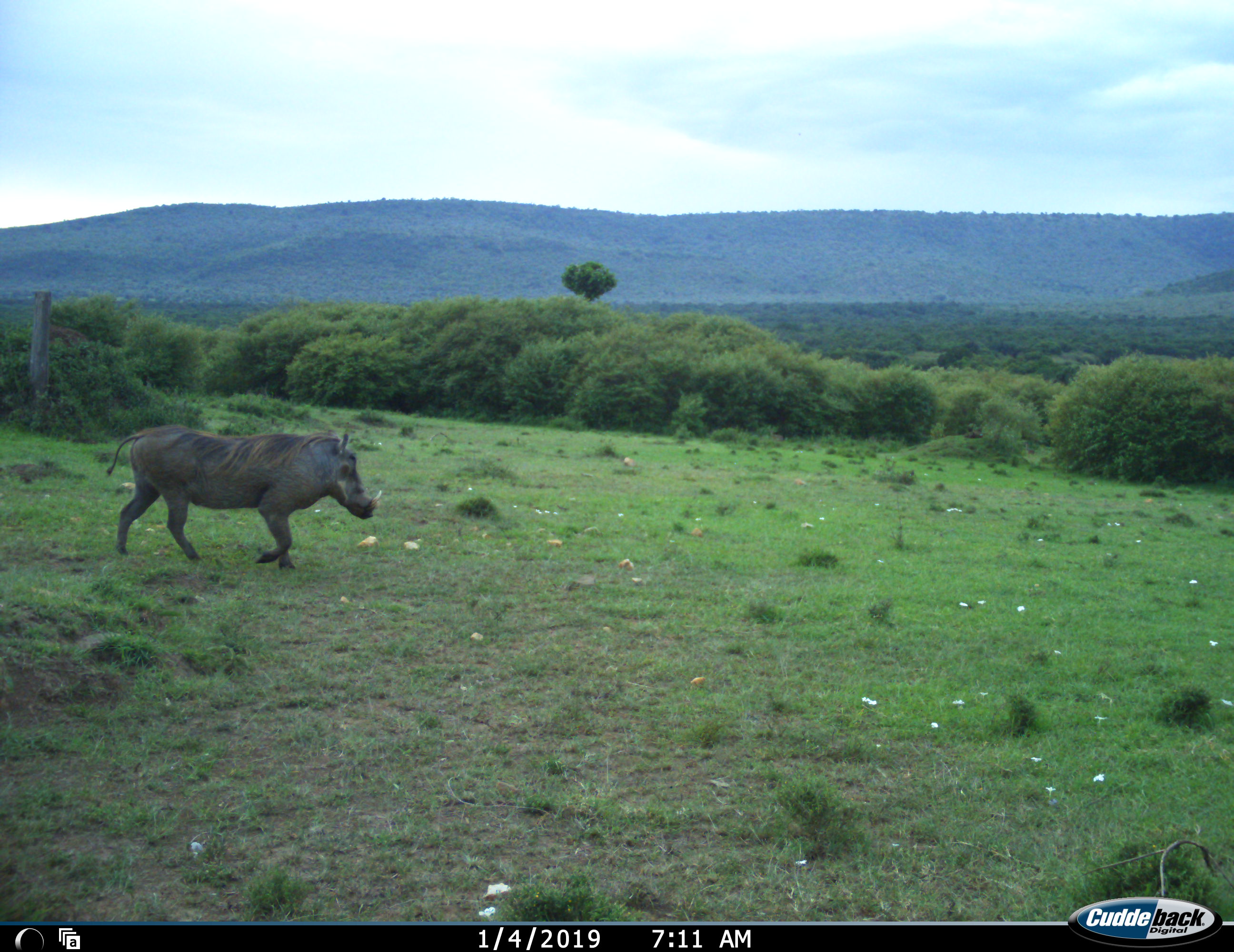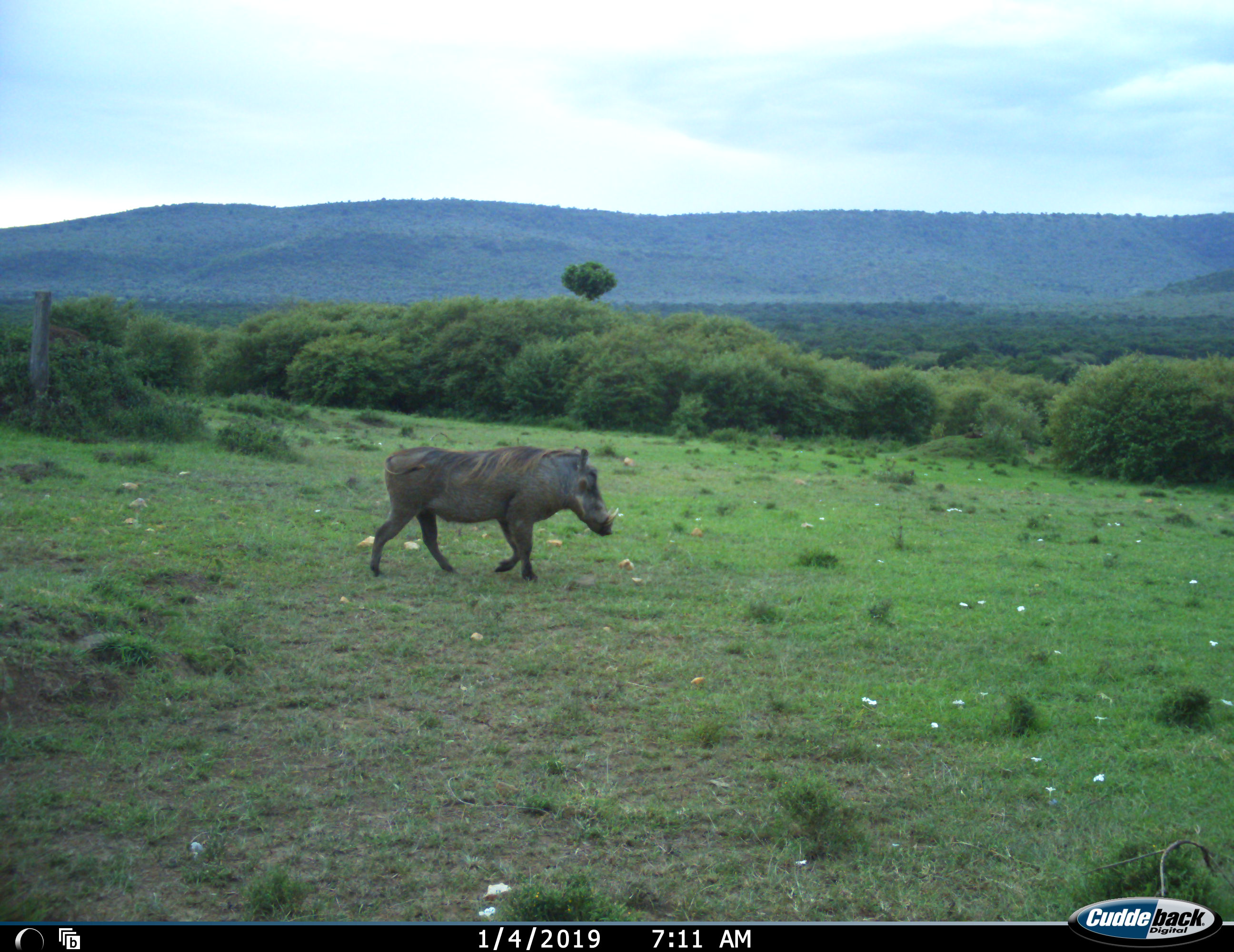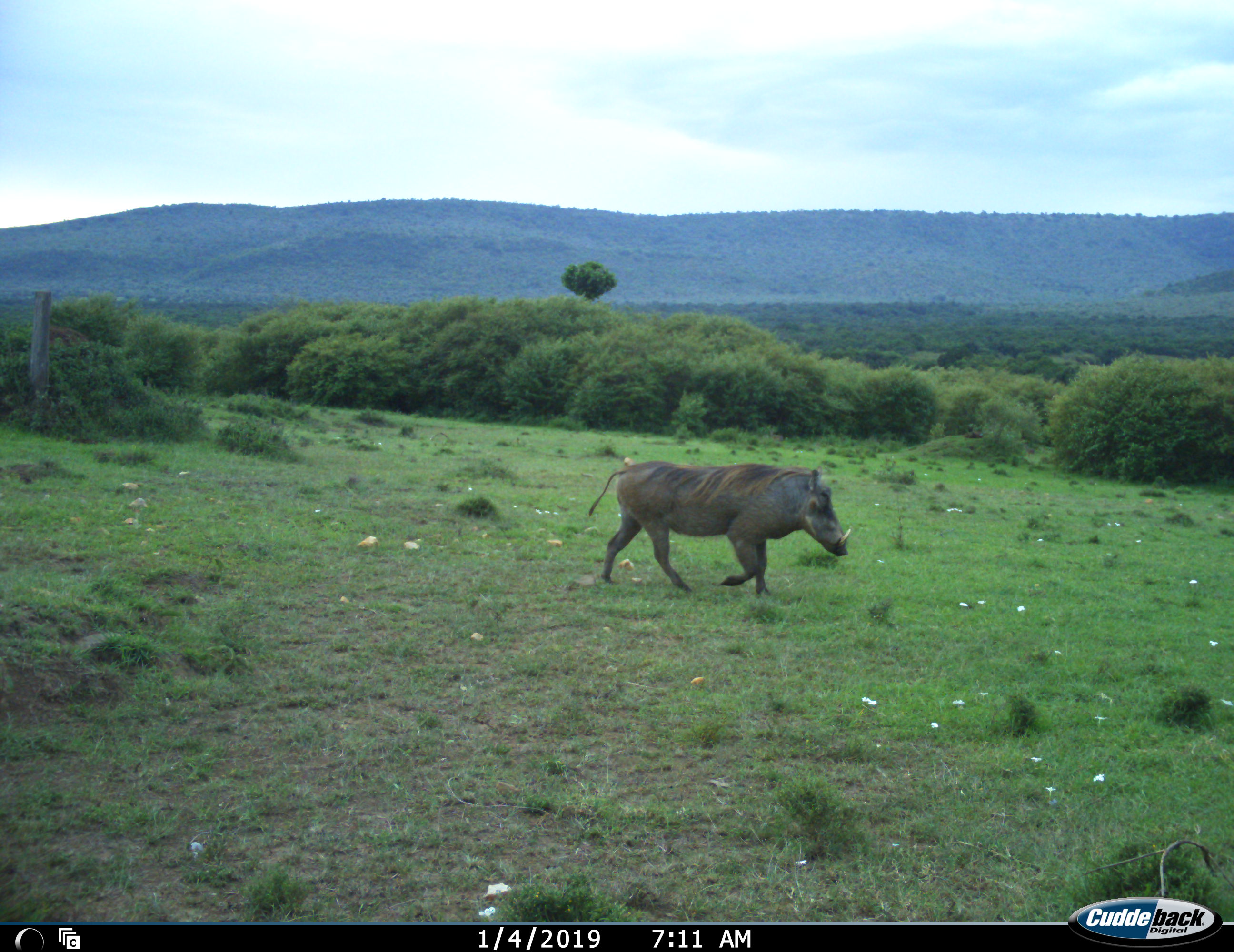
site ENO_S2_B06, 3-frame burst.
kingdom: Animalia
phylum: Chordata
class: Mammalia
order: Artiodactyla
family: Suidae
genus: Phacochoerus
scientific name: Phacochoerus africanus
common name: warthog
Warthog (Phacochoerus africanus), count 1. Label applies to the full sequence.